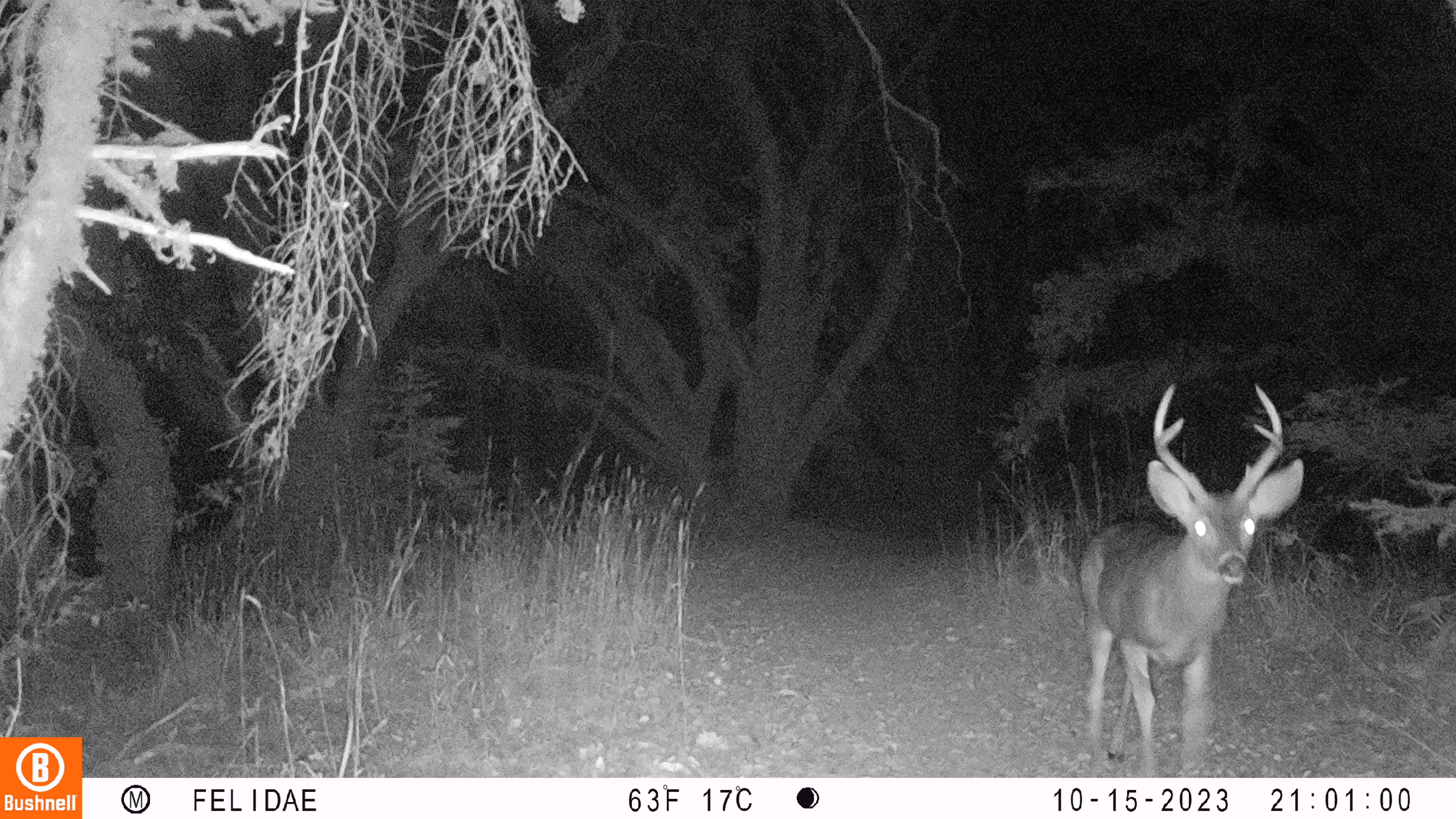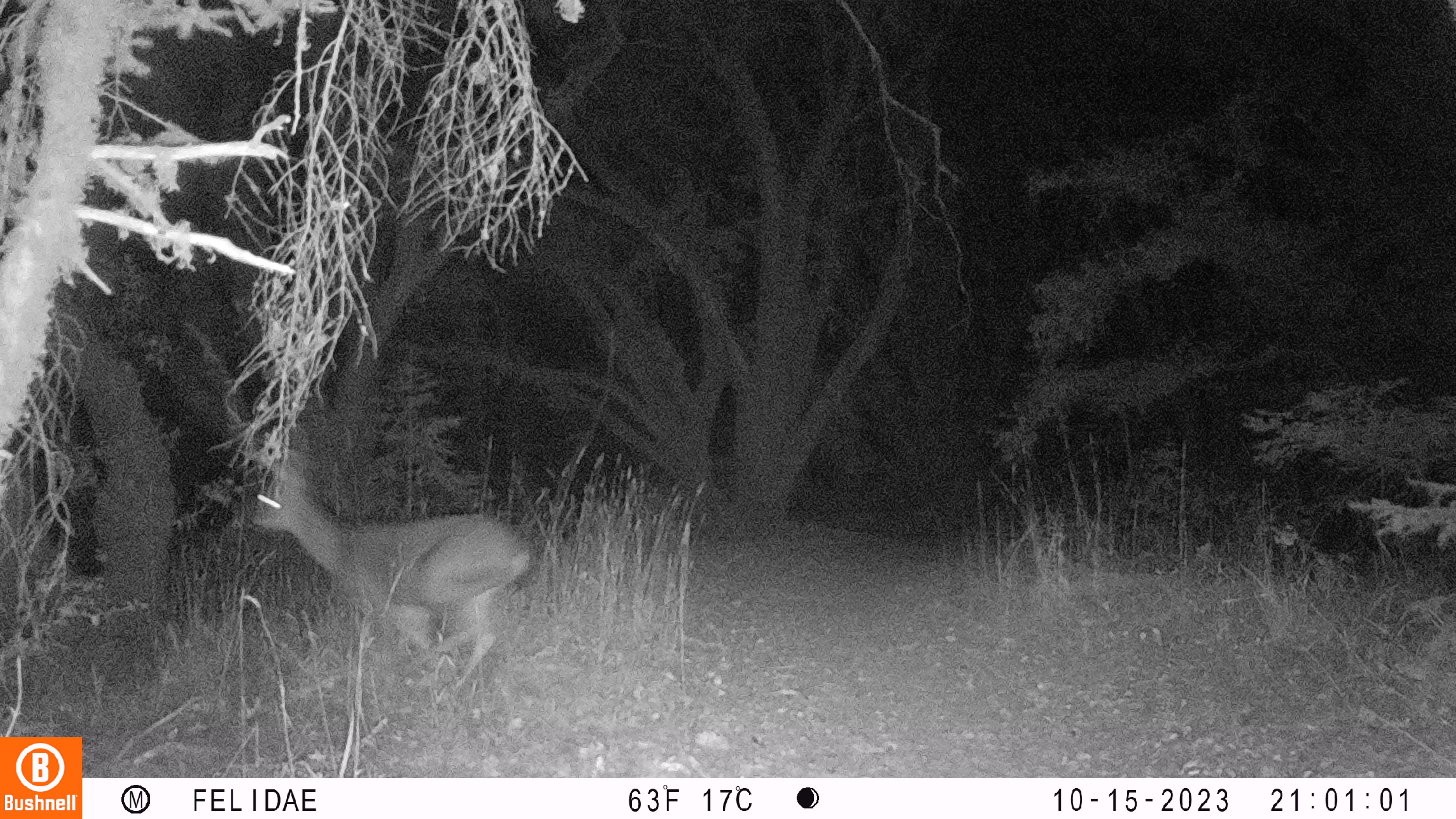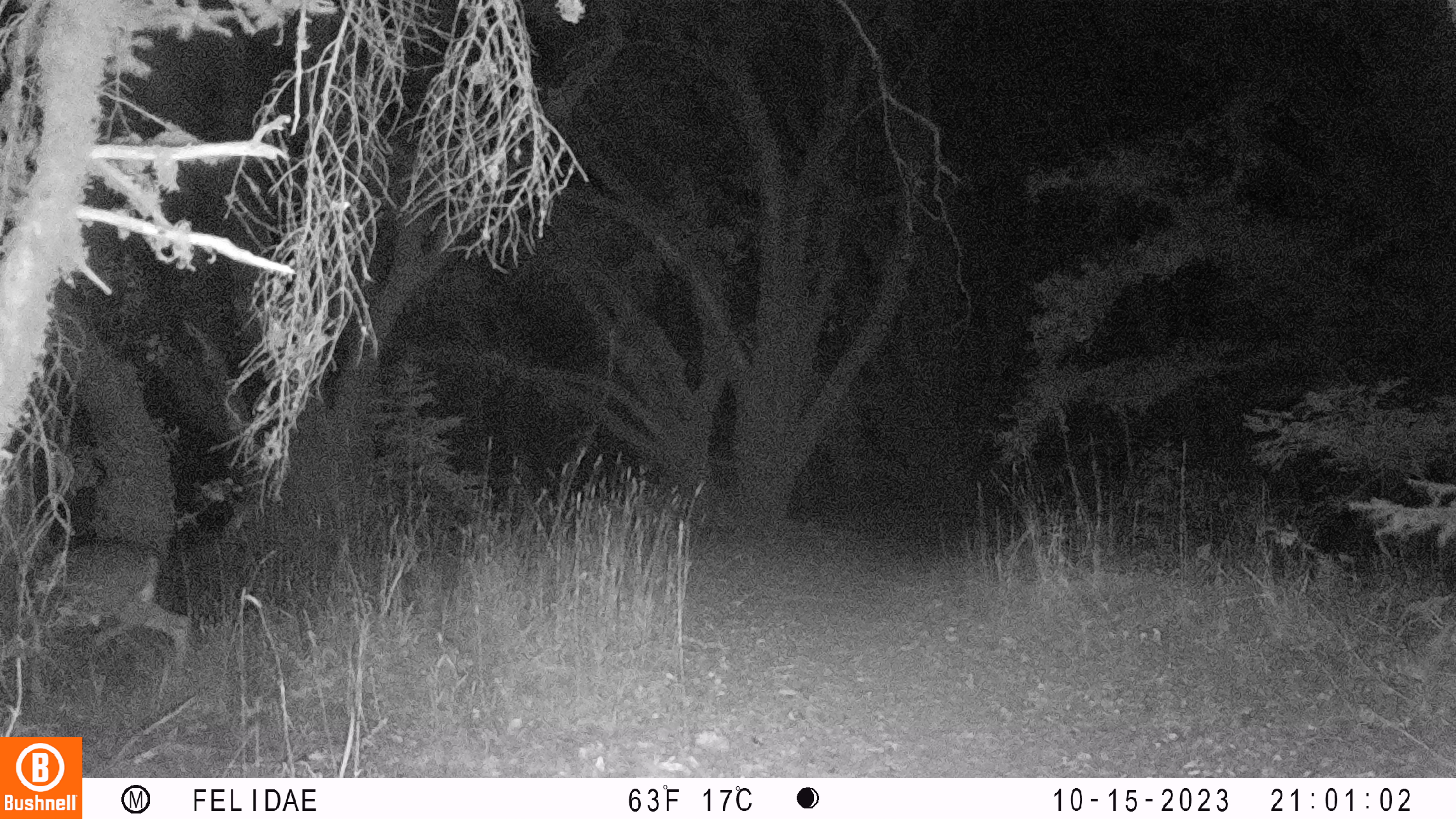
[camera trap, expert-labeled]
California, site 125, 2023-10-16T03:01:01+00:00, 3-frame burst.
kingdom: Animalia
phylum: Chordata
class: Mammalia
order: Artiodactyla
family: Cervidae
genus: Odocoileus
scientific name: Odocoileus hemionus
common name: mule deer